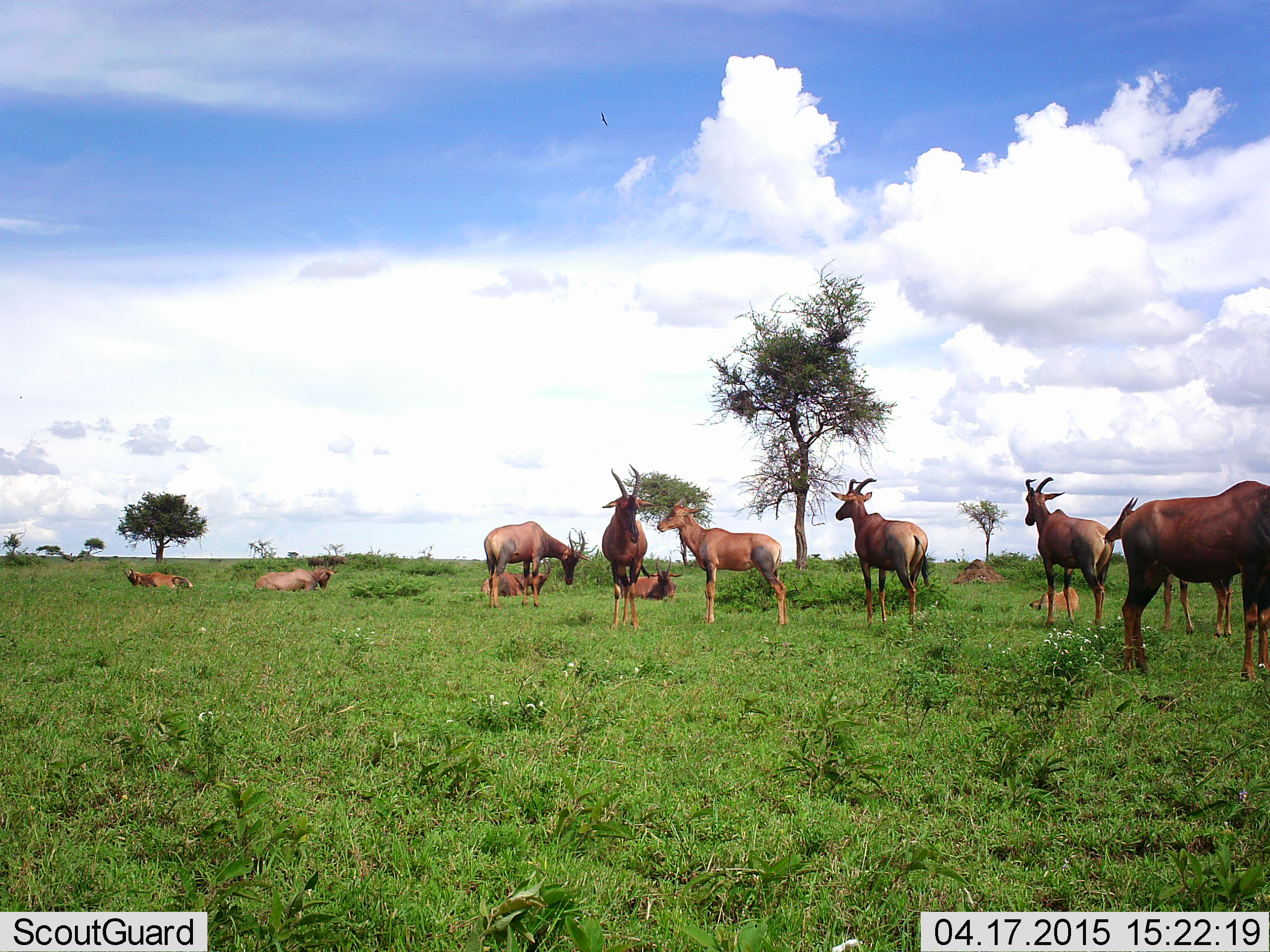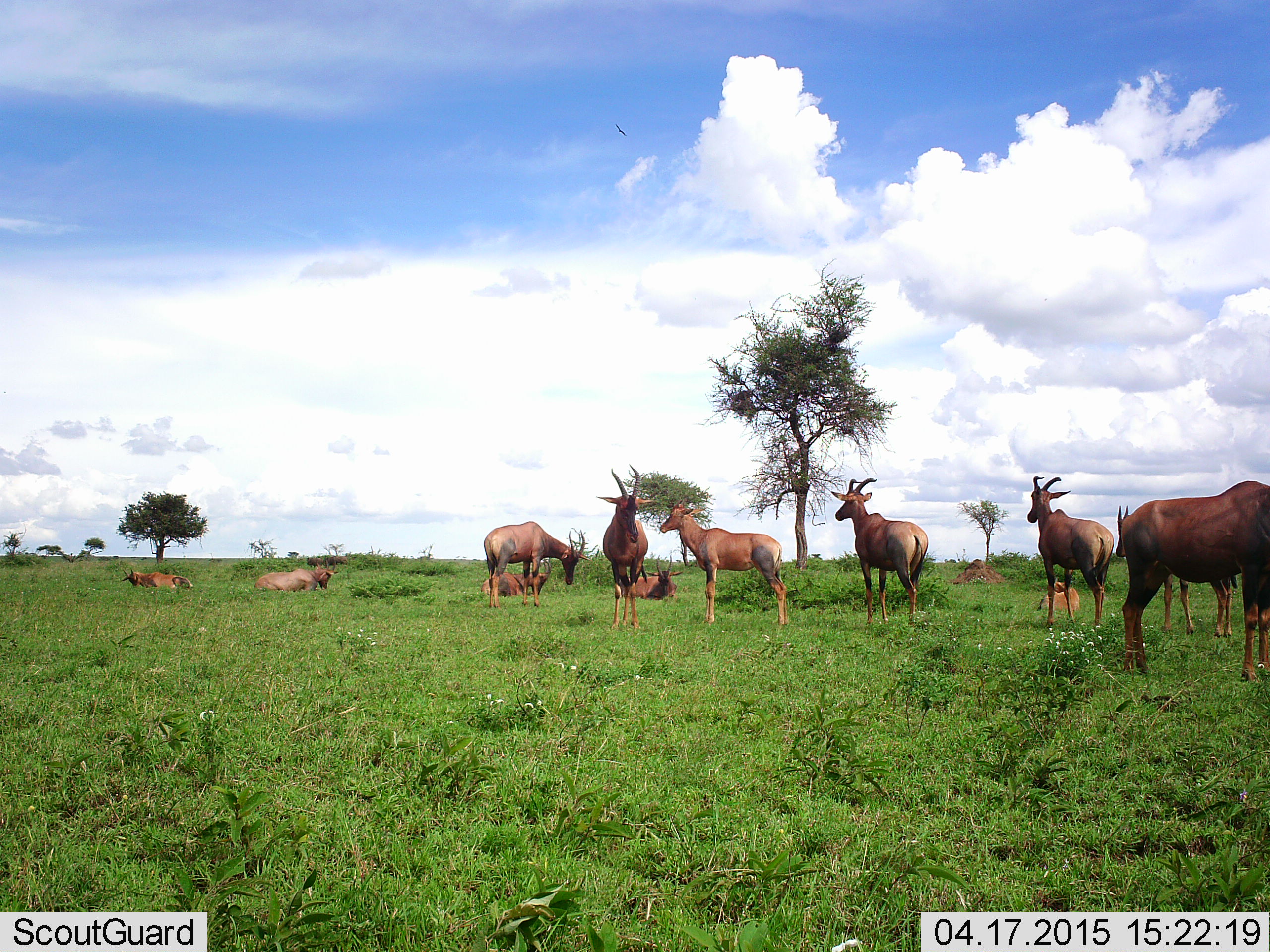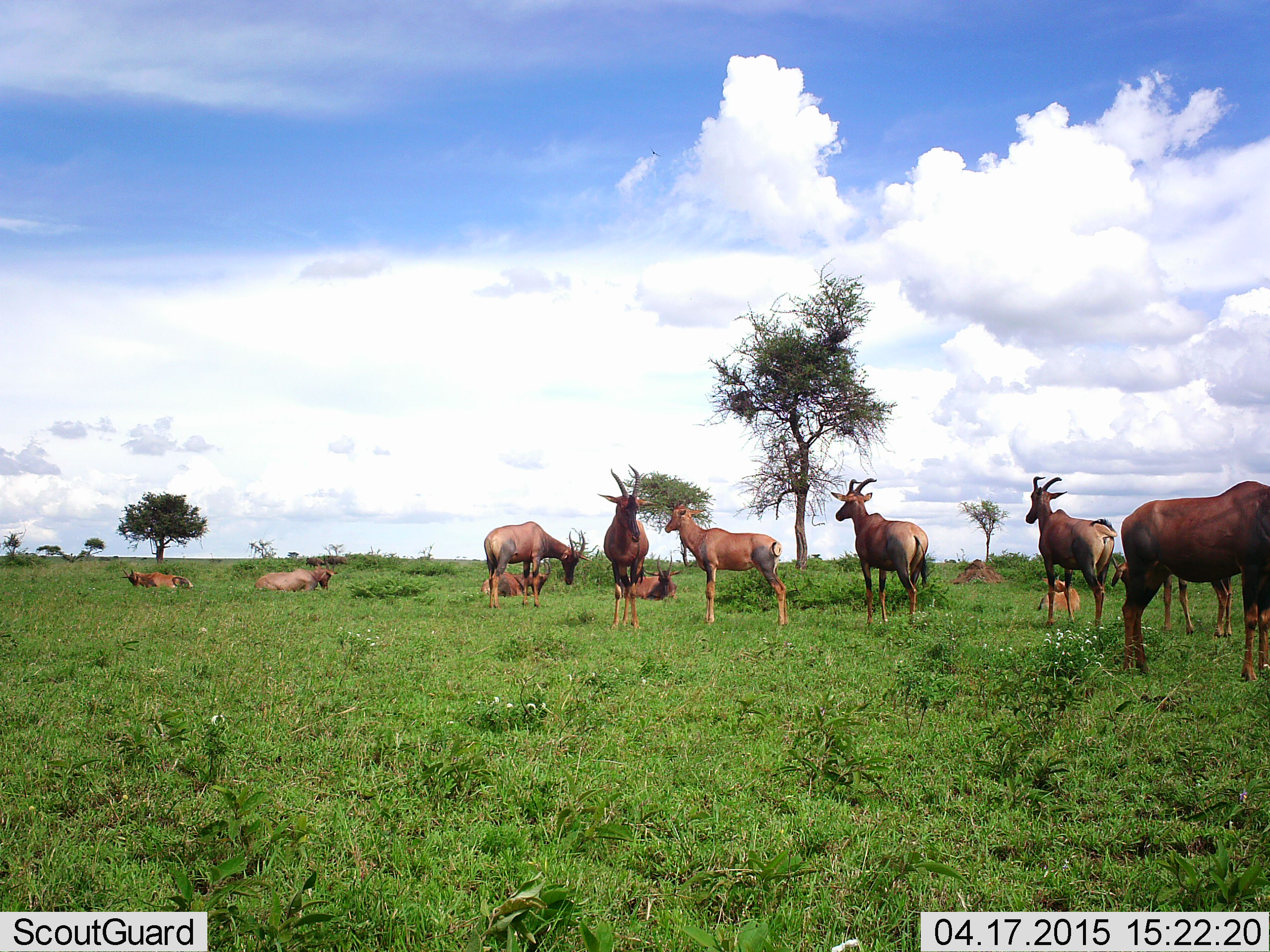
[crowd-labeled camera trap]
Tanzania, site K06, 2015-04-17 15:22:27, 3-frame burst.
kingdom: Animalia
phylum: Chordata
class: Mammalia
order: Artiodactyla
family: Bovidae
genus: Damaliscus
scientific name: Damaliscus lunatus jimela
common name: topi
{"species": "topi (Damaliscus lunatus jimela)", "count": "11-50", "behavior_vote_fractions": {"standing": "91%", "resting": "91%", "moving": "0%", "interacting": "0%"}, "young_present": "45%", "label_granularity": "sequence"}